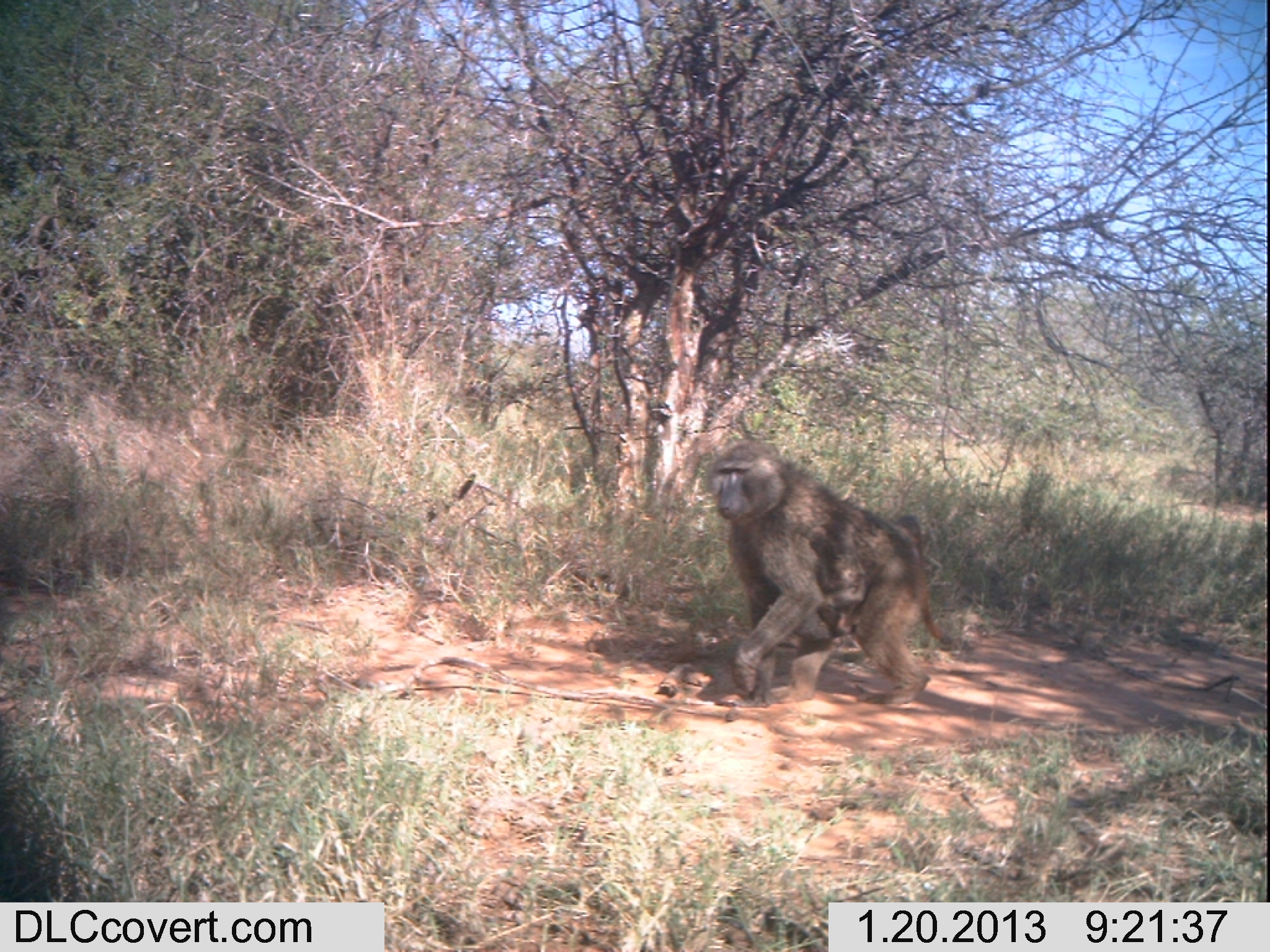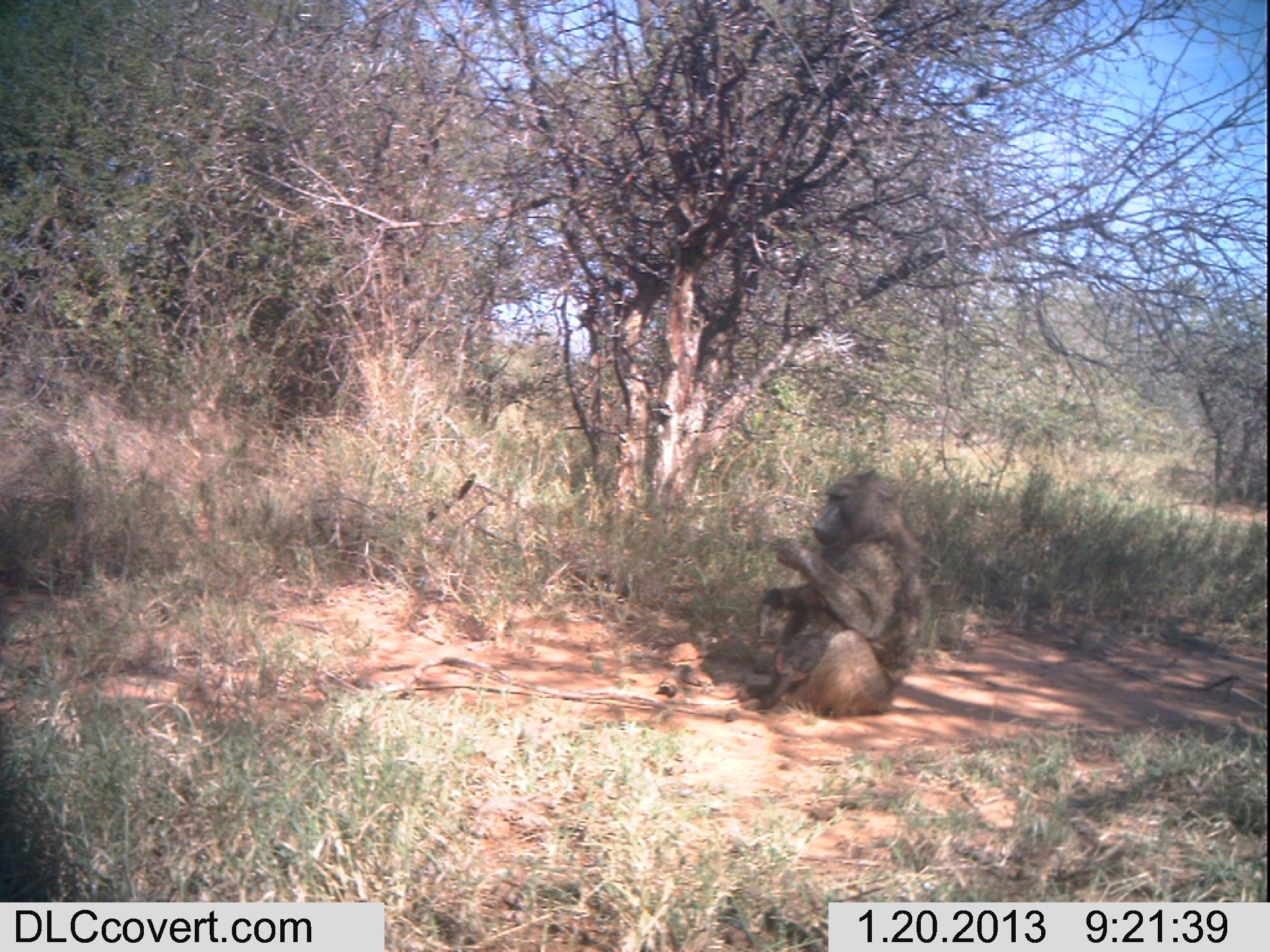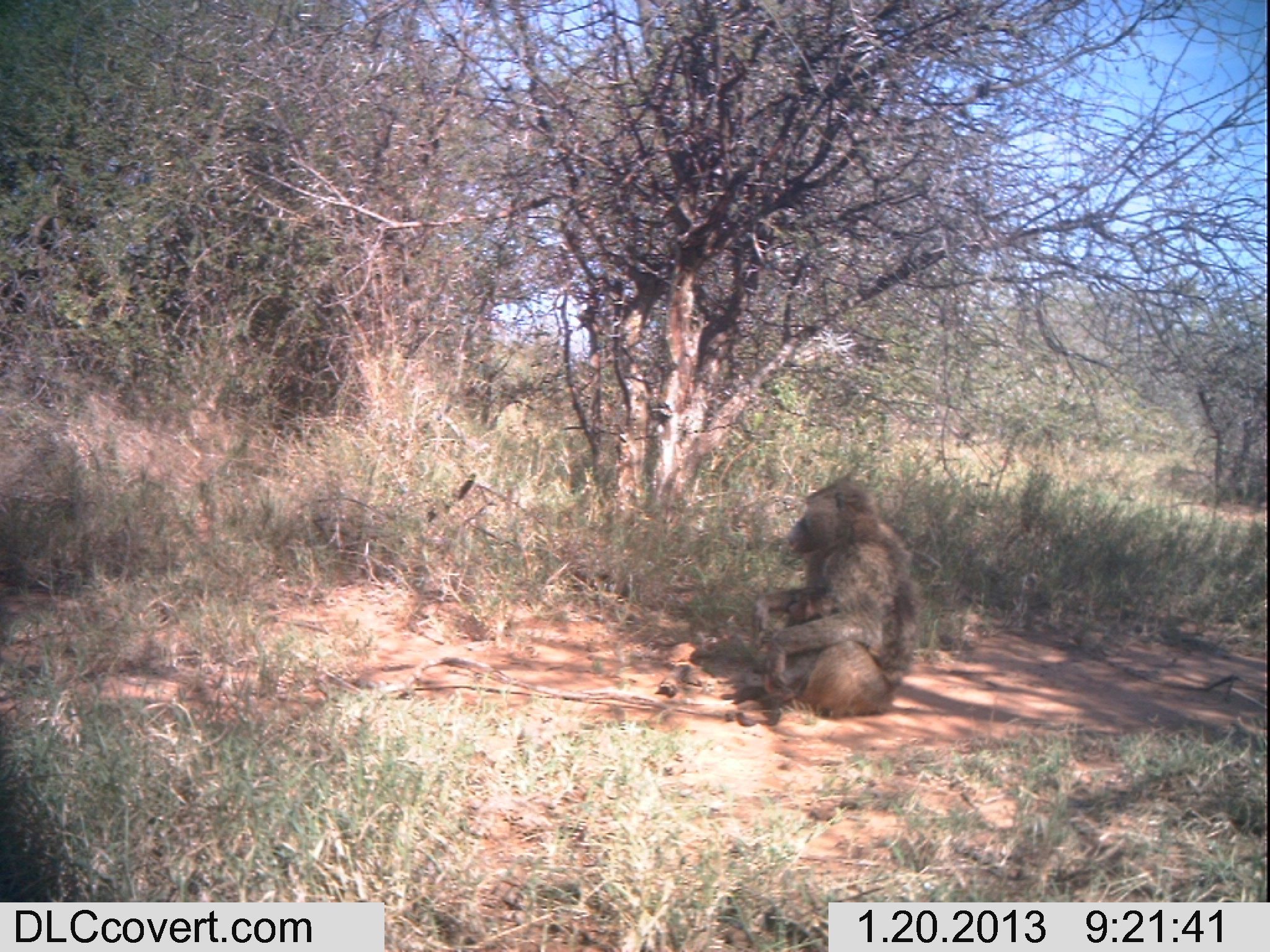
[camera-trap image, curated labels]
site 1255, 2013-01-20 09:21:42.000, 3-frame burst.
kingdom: Animalia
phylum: Chordata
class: Mammalia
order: Primates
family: Cercopithecidae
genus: Papio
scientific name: Papio anubis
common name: olive baboon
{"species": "Papio anubis (olive baboon)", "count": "1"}